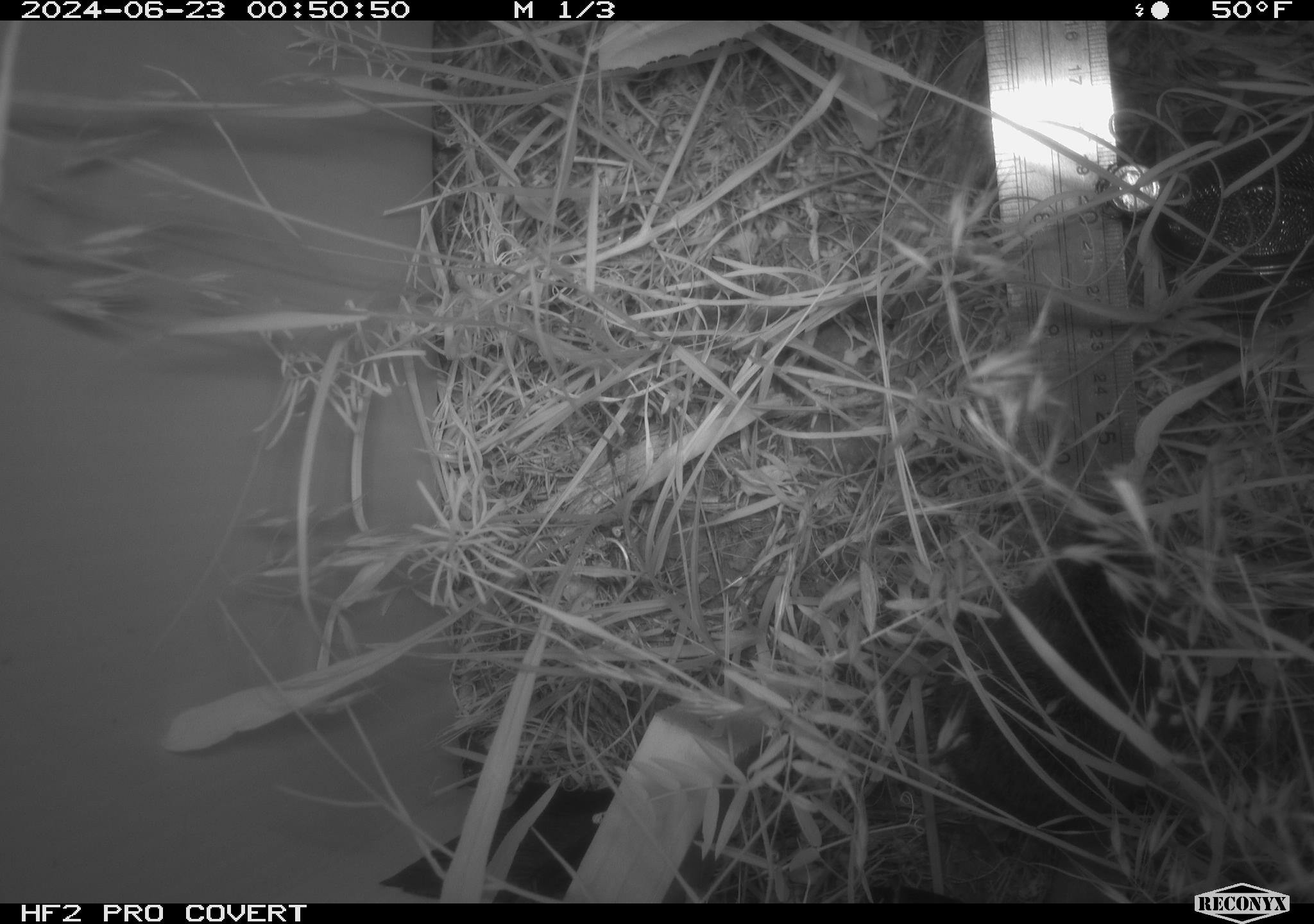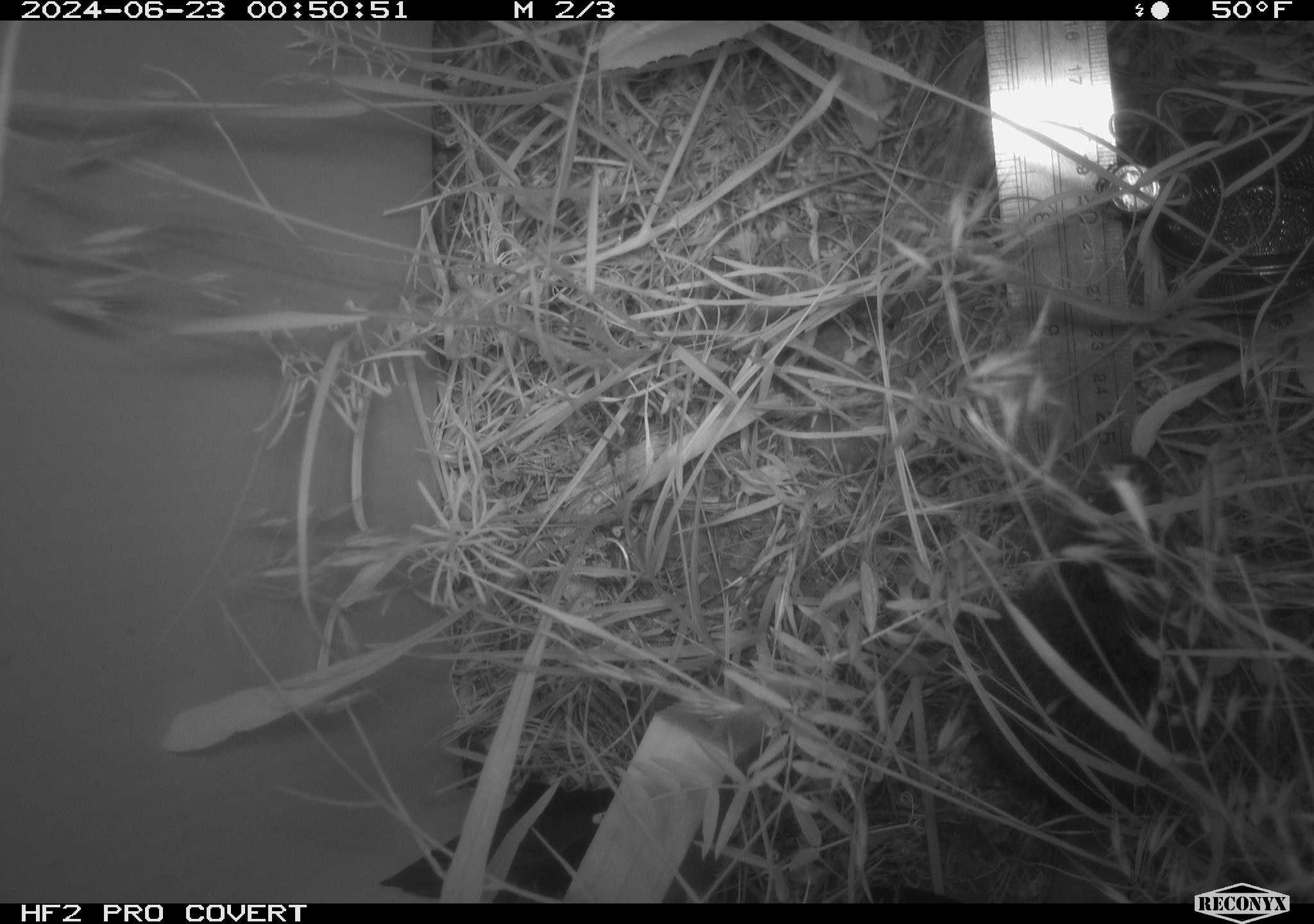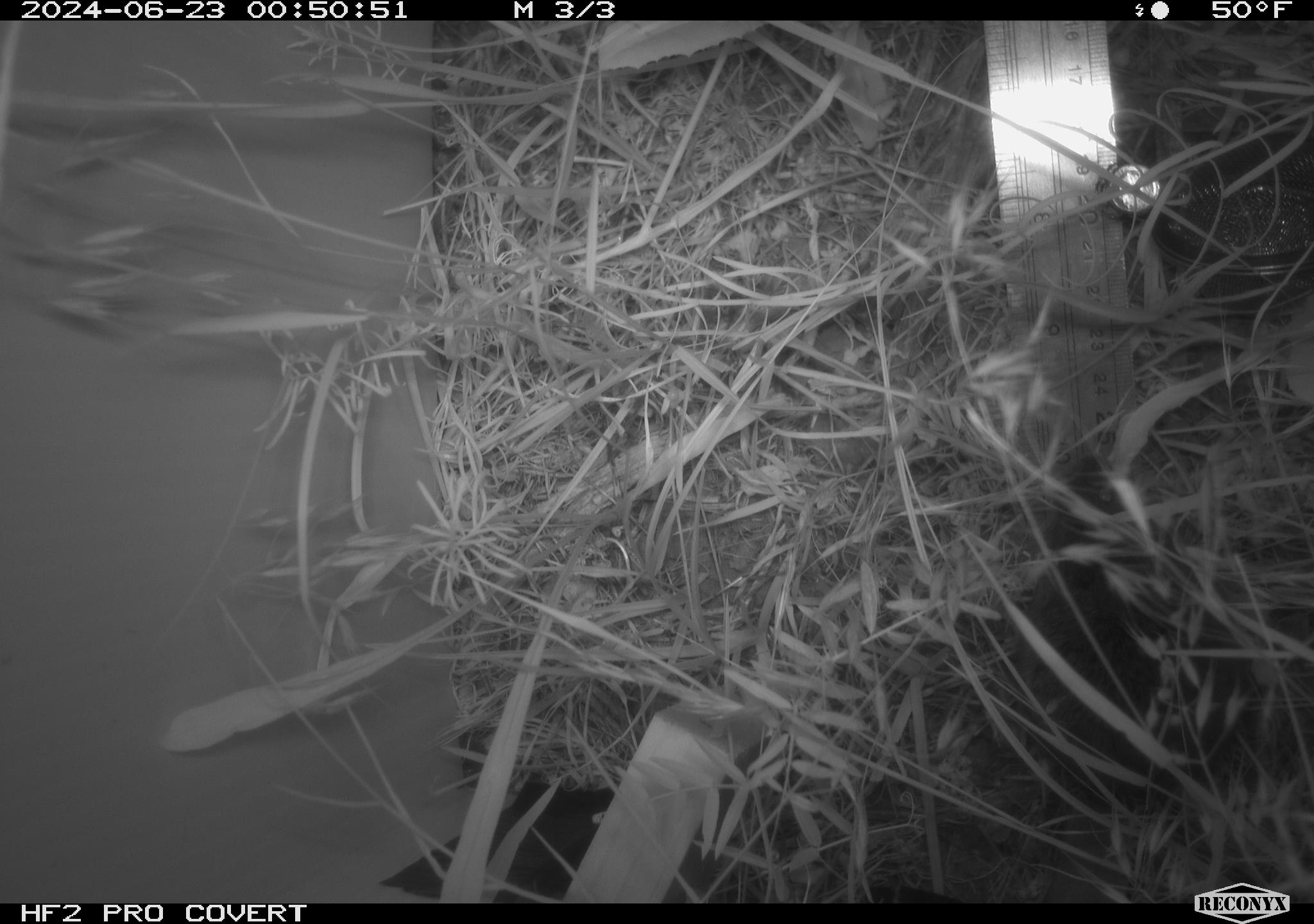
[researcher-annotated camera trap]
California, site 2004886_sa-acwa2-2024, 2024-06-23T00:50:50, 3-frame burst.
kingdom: Animalia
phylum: Chordata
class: Mammalia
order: Rodentia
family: Cricetidae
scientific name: Cricetidae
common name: hamsters, voles, lemmings, and allies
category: cricetidae family